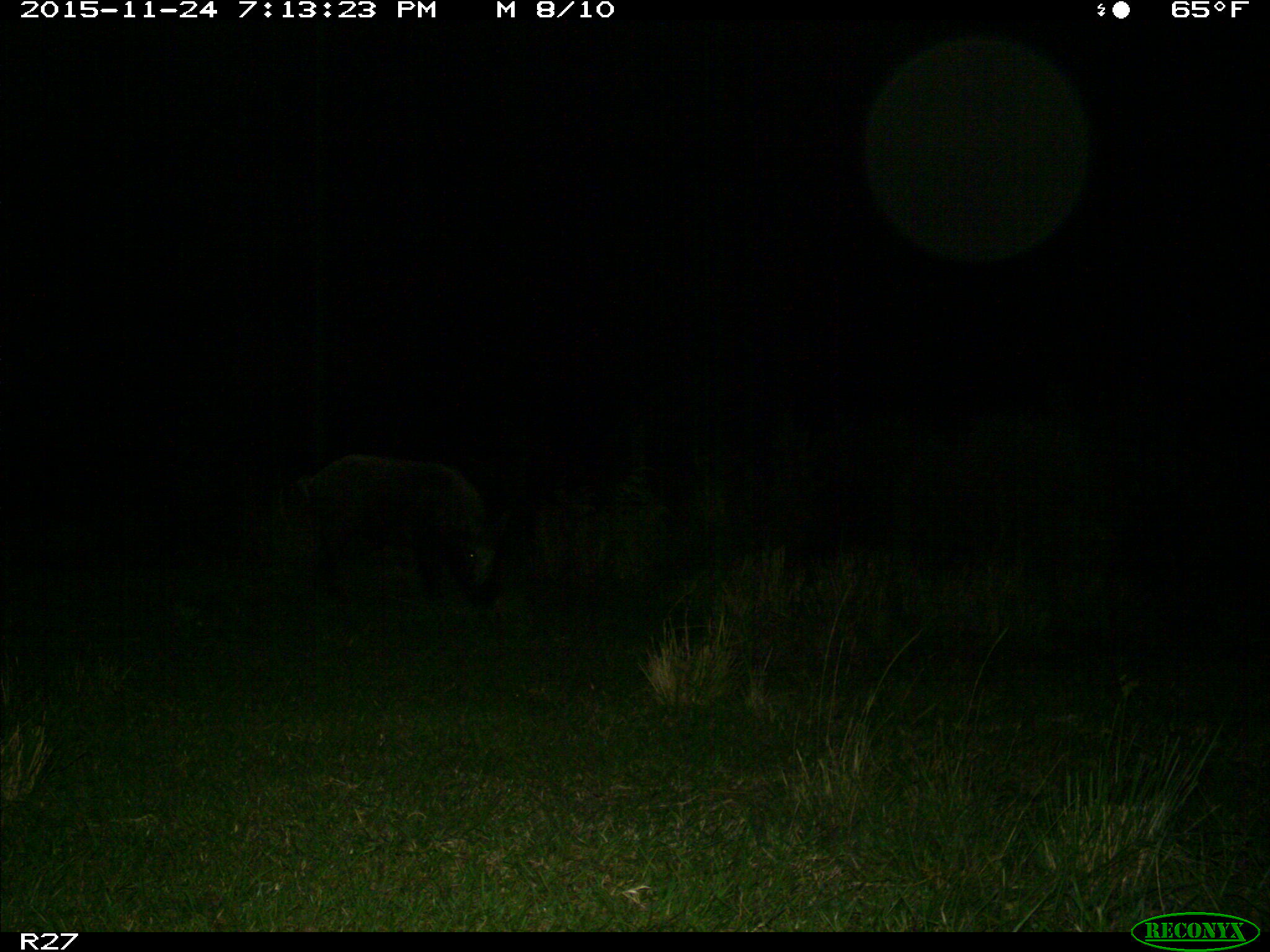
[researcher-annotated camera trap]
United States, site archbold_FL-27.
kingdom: Animalia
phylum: Chordata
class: Mammalia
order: Artiodactyla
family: Suidae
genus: Sus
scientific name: Sus scrofa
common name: wild boar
Sus scrofa (wild boar).